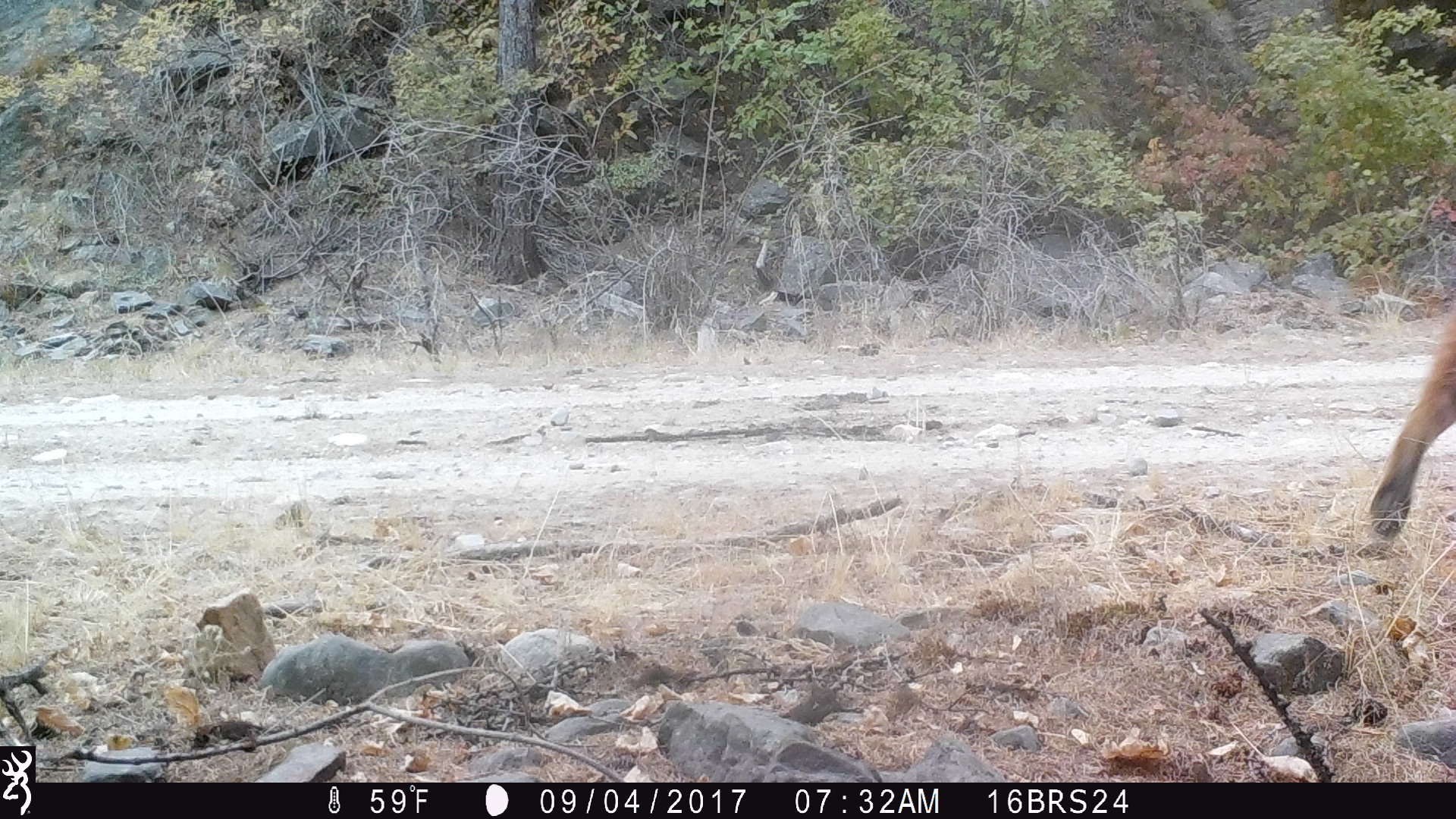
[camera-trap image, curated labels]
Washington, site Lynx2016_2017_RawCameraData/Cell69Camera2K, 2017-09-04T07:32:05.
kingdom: Animalia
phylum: Chordata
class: Mammalia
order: Carnivora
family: Felidae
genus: Lynx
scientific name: Lynx rufus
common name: bobcat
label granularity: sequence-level